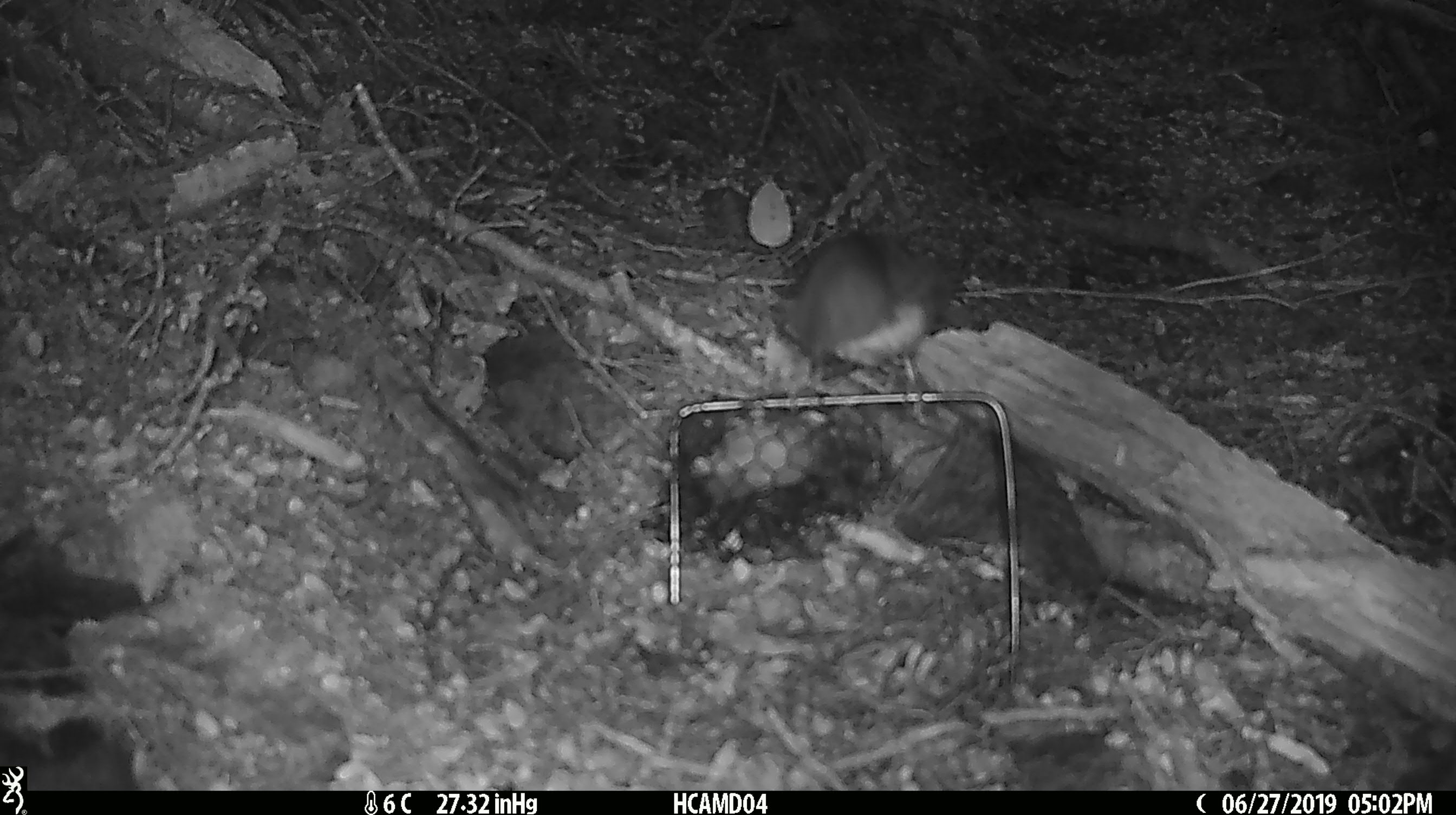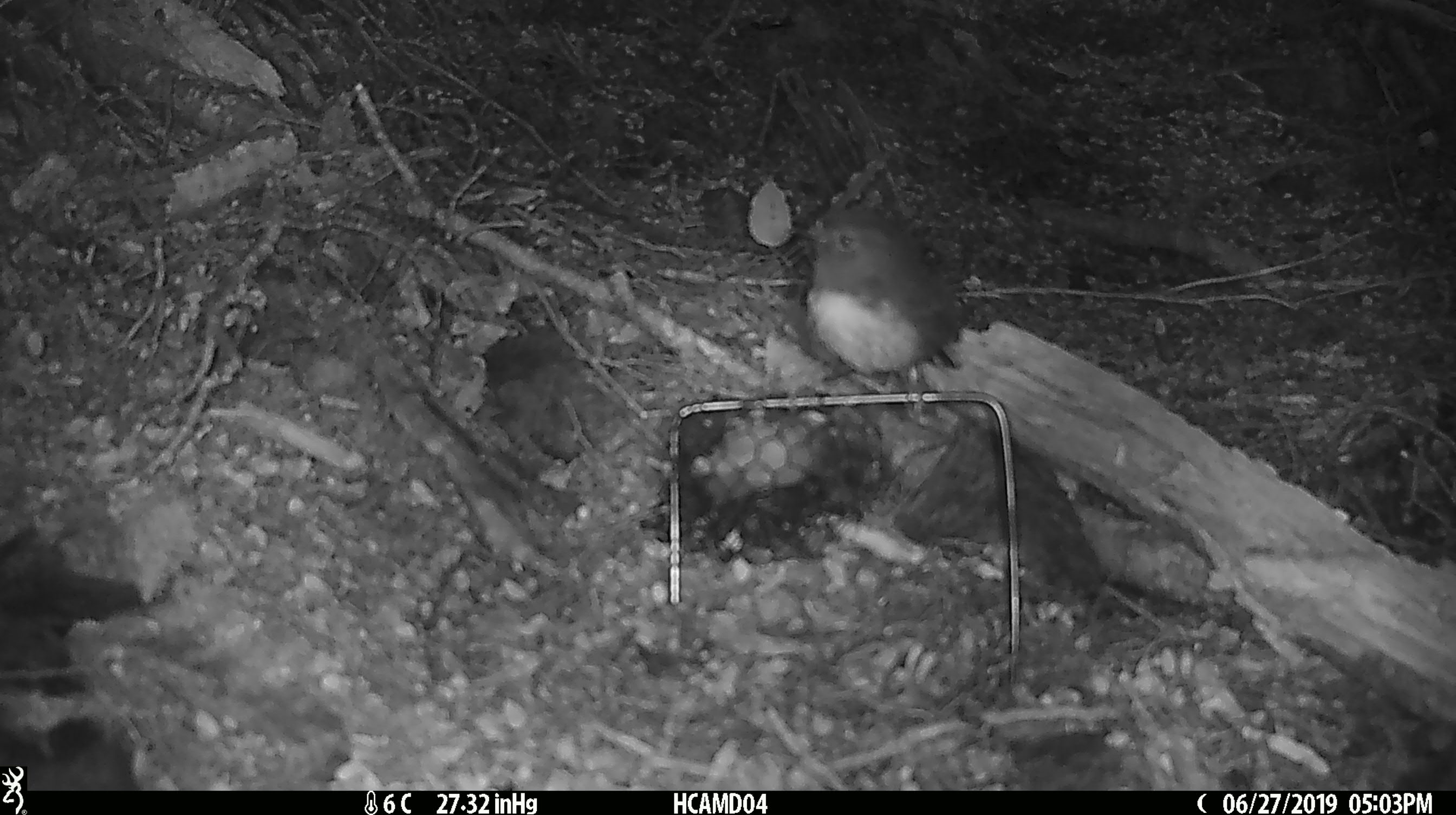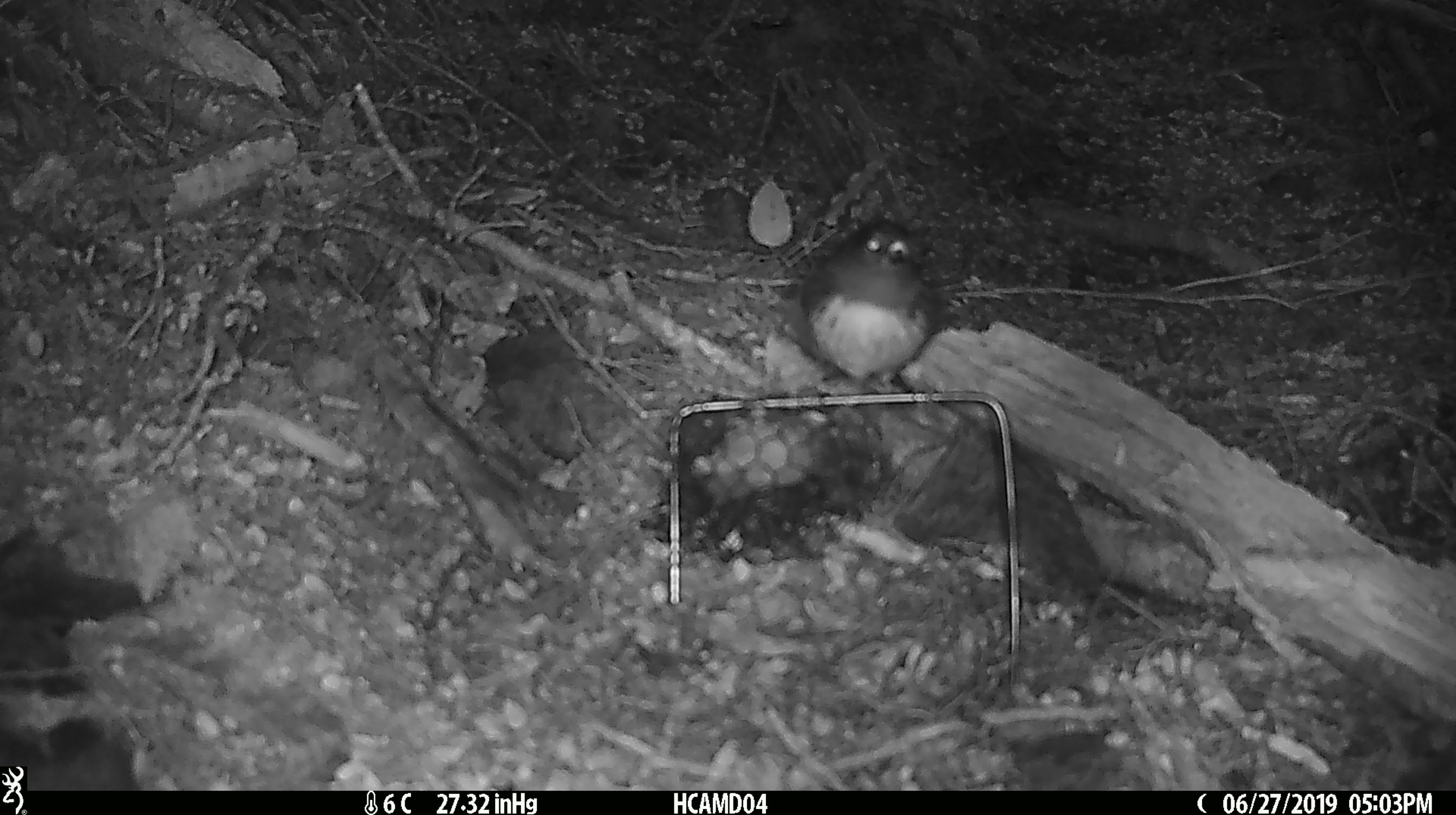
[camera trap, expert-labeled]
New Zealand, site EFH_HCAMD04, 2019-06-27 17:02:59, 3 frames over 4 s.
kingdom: Animalia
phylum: Chordata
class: Aves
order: Passeriformes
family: Petroicidae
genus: Petroica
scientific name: Petroica australis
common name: new zealand robin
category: robin